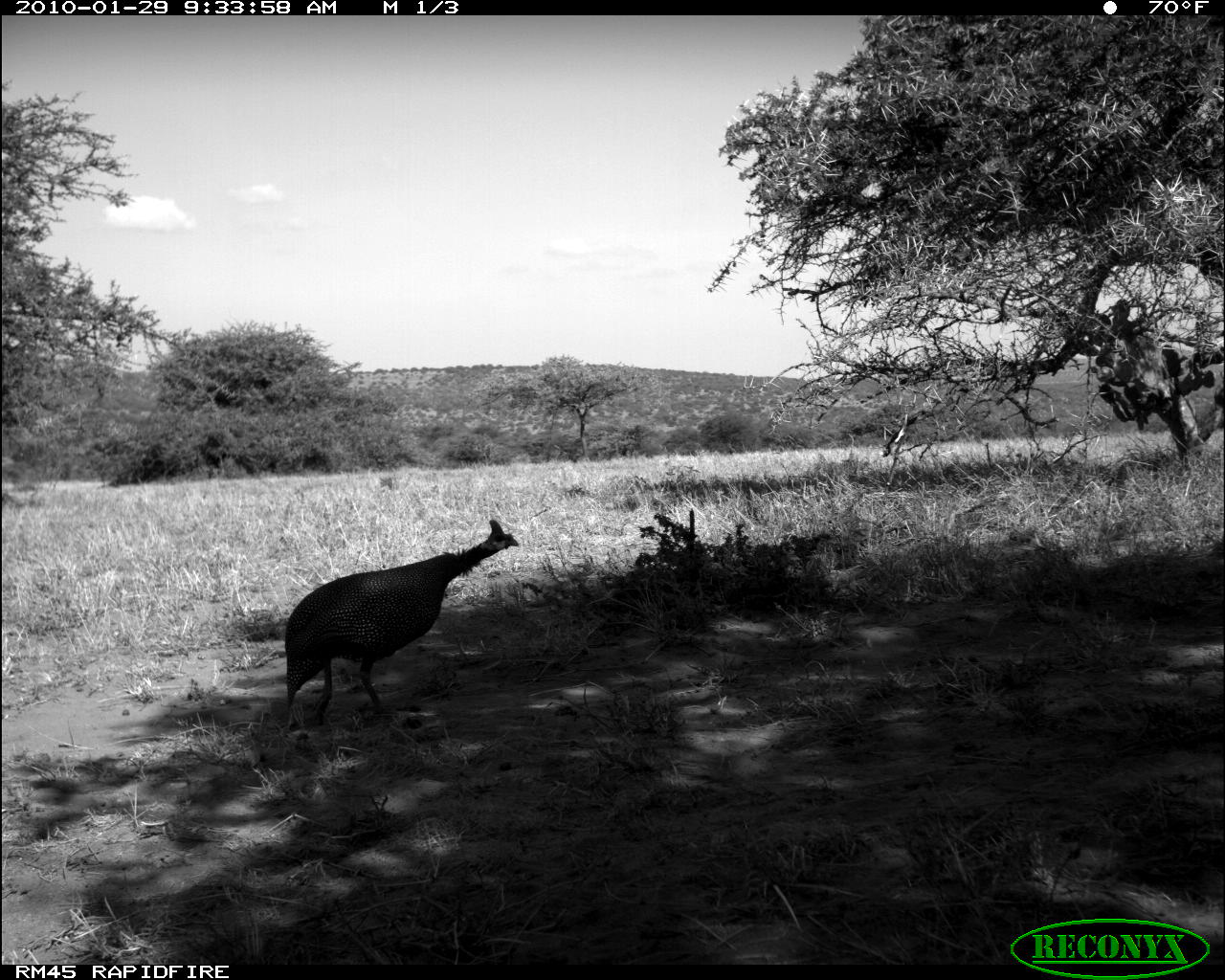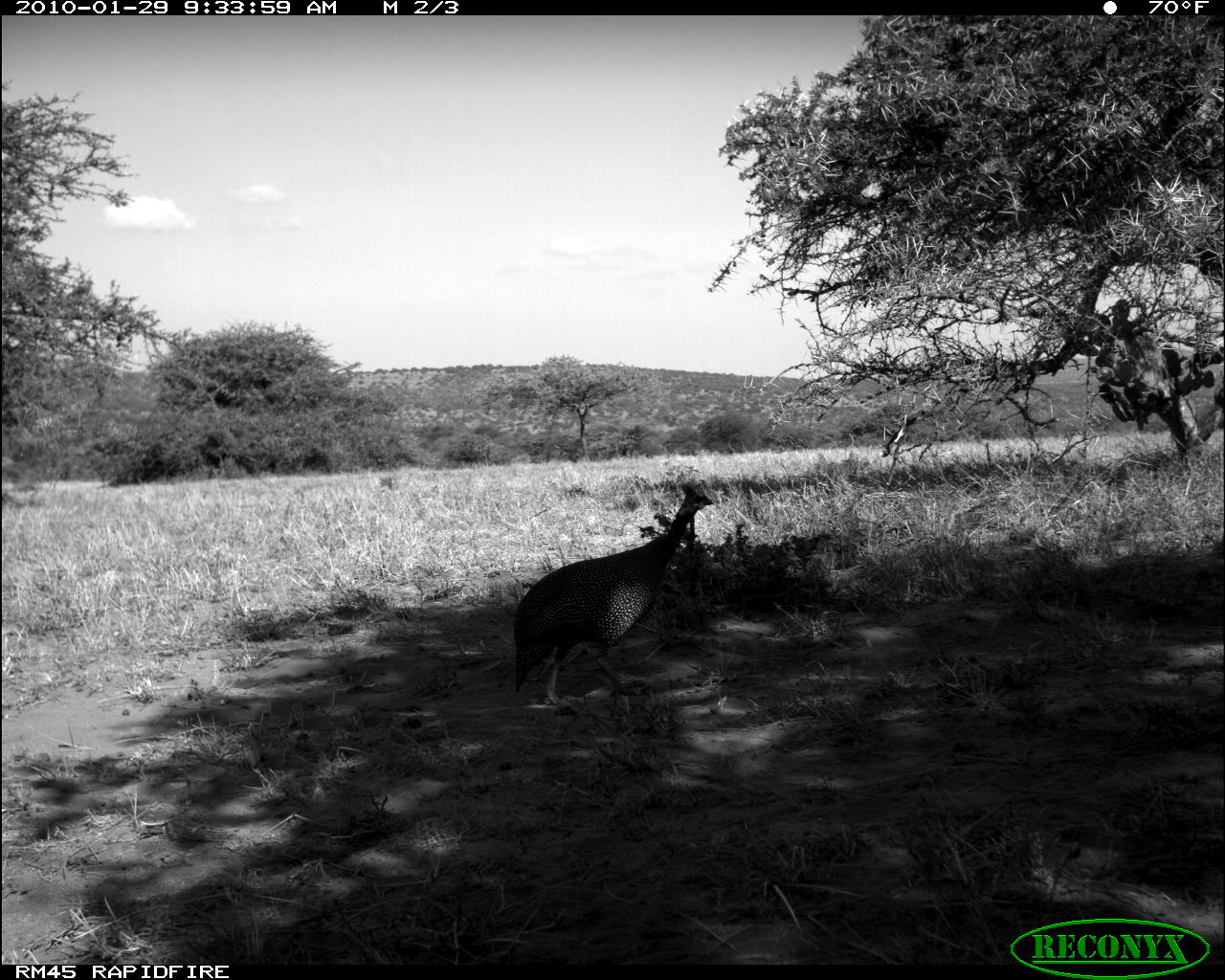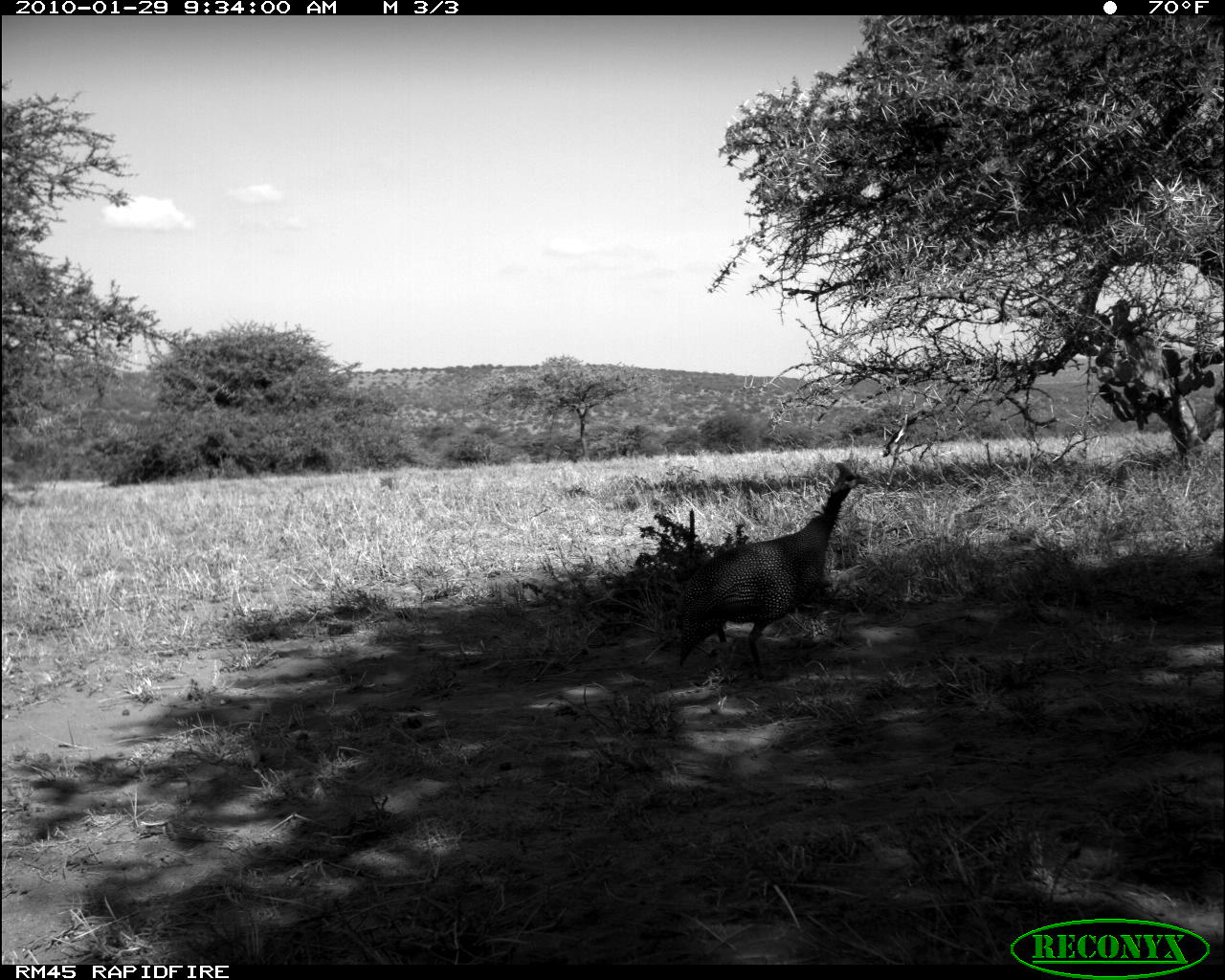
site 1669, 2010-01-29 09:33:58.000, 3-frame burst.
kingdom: Animalia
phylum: Chordata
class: Aves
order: Galliformes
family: Numididae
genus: Numida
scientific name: Numida meleagris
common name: helmeted guineafowl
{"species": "Numida meleagris (helmeted guineafowl)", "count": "1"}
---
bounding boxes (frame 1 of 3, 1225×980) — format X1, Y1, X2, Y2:
numida meleagris: 285, 520, 521, 730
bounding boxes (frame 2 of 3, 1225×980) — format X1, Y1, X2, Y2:
numida meleagris: 513, 481, 716, 711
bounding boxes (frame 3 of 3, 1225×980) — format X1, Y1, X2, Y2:
numida meleagris: 676, 463, 871, 667